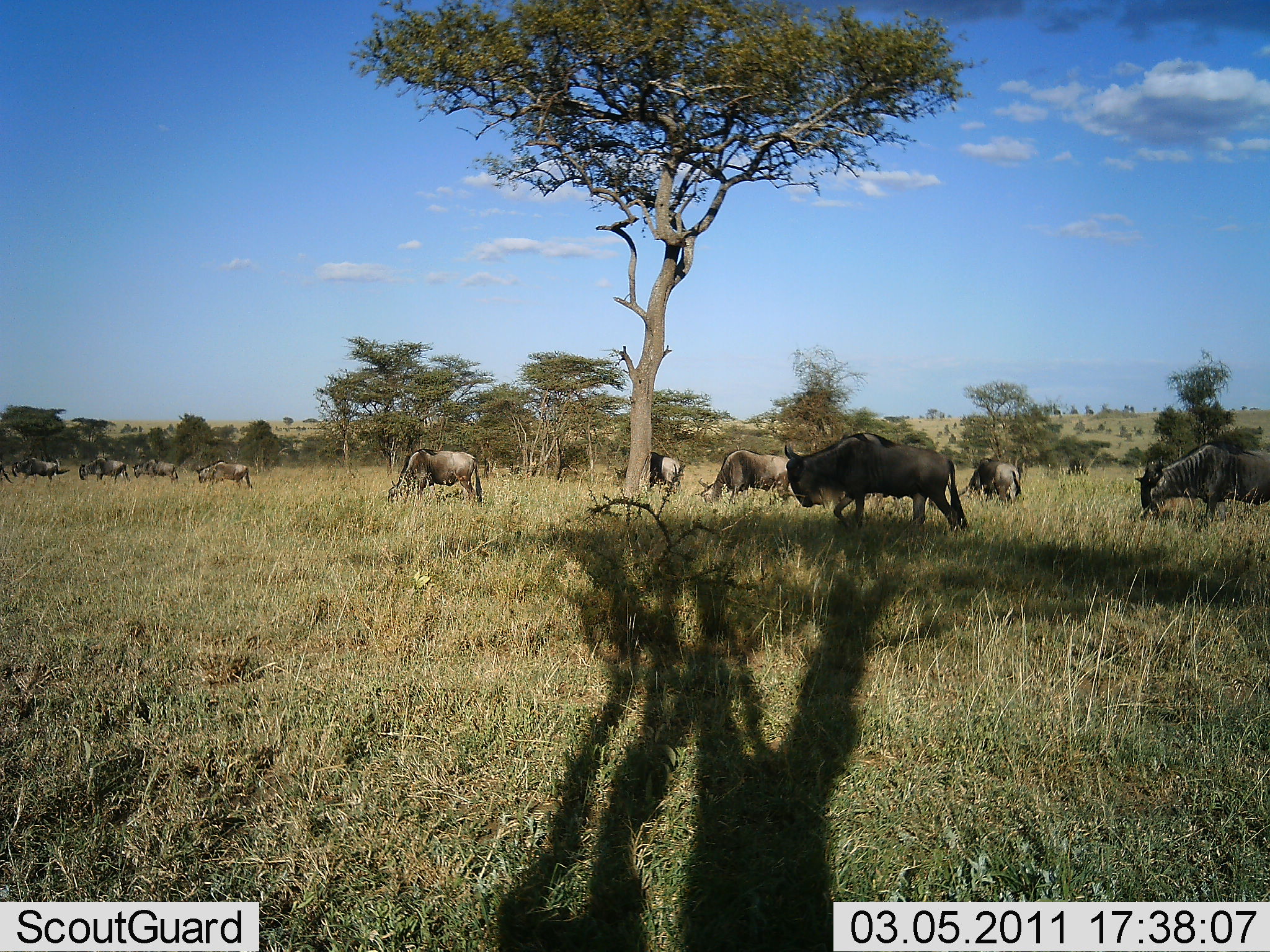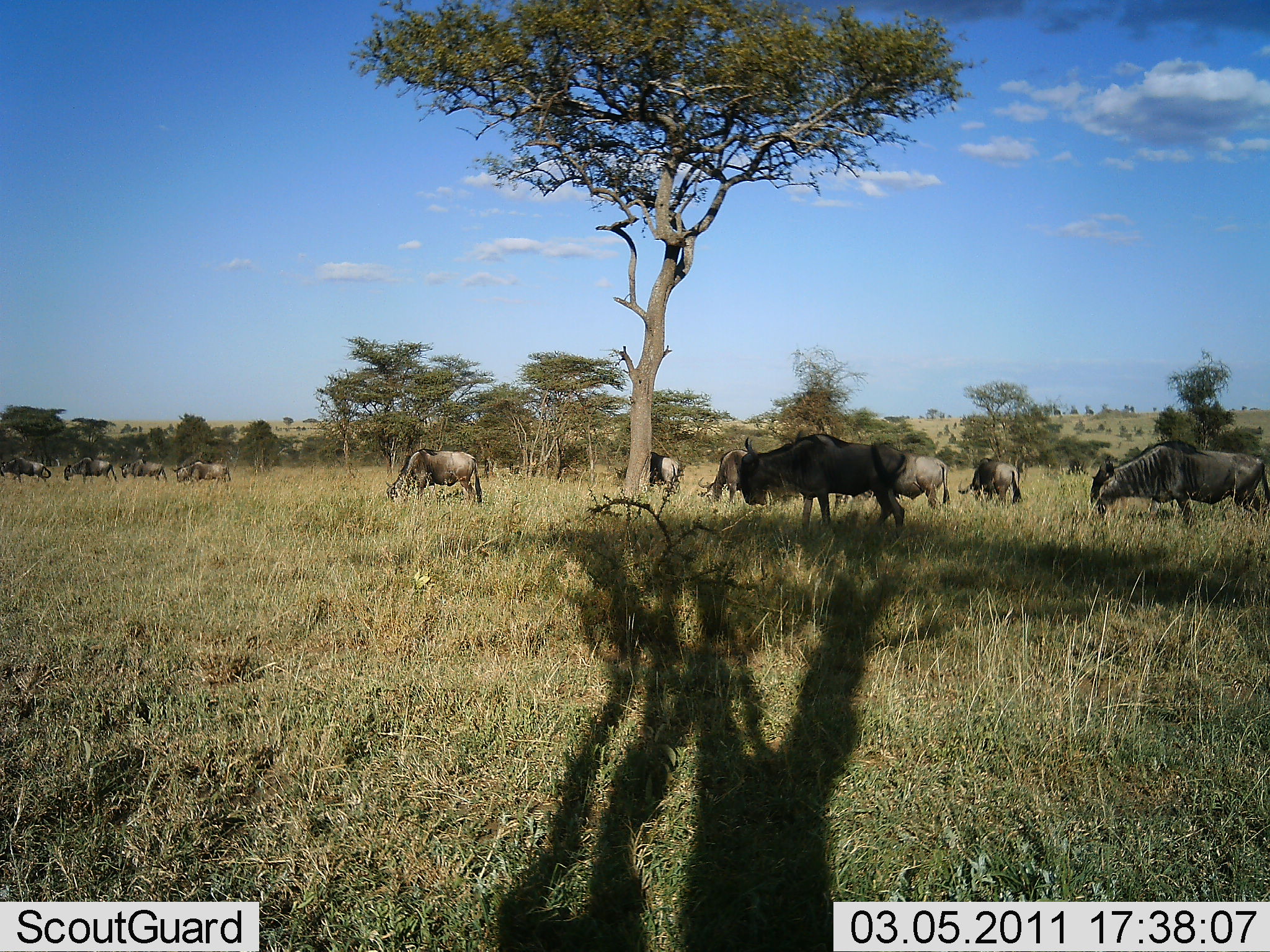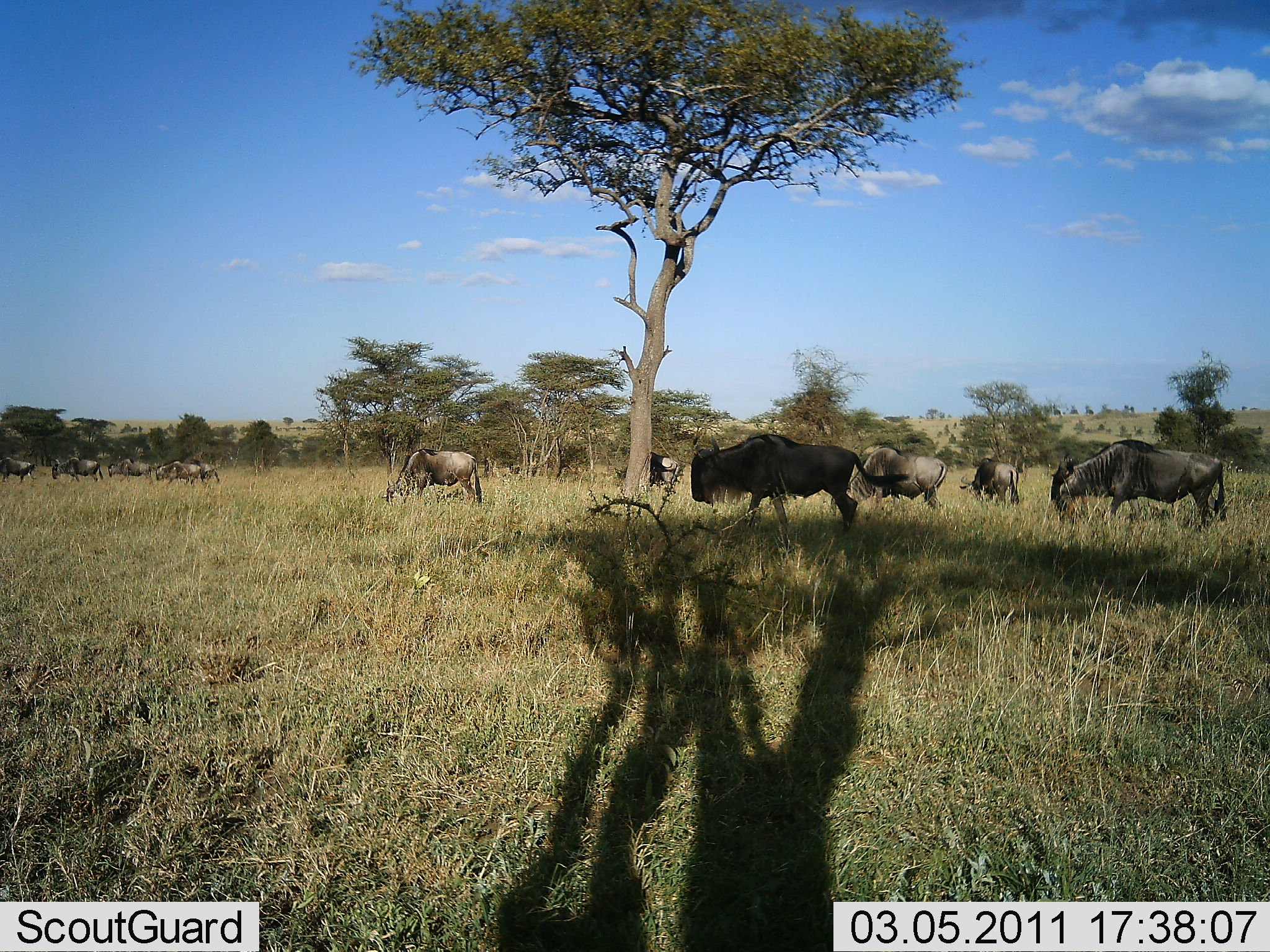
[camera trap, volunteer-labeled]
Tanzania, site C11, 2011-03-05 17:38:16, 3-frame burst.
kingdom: Animalia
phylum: Chordata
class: Mammalia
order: Artiodactyla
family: Bovidae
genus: Connochaetes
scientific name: Connochaetes taurinus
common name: blue wildebeest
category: wildebeest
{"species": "wildebeest (blue wildebeest) (Connochaetes taurinus)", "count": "11-50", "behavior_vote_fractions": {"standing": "42%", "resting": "8%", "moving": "100%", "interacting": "0%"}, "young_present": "8%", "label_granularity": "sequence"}